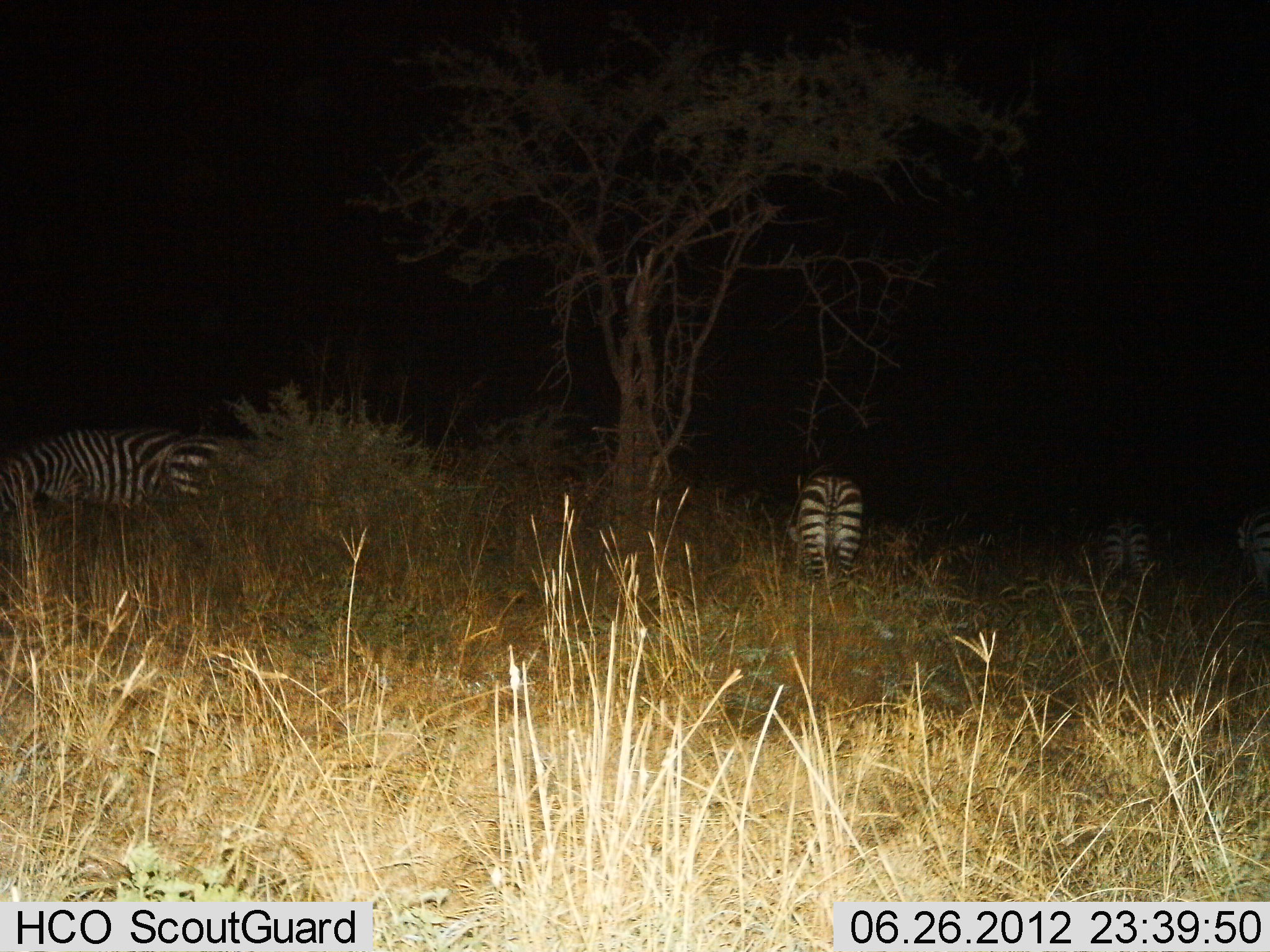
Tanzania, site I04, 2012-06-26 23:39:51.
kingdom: Animalia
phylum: Chordata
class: Mammalia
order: Perissodactyla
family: Equidae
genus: Equus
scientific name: Equus quagga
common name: plains zebra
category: zebra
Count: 4.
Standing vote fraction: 70%.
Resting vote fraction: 10%.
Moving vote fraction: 0%.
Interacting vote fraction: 0%.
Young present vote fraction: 0%.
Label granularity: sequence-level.